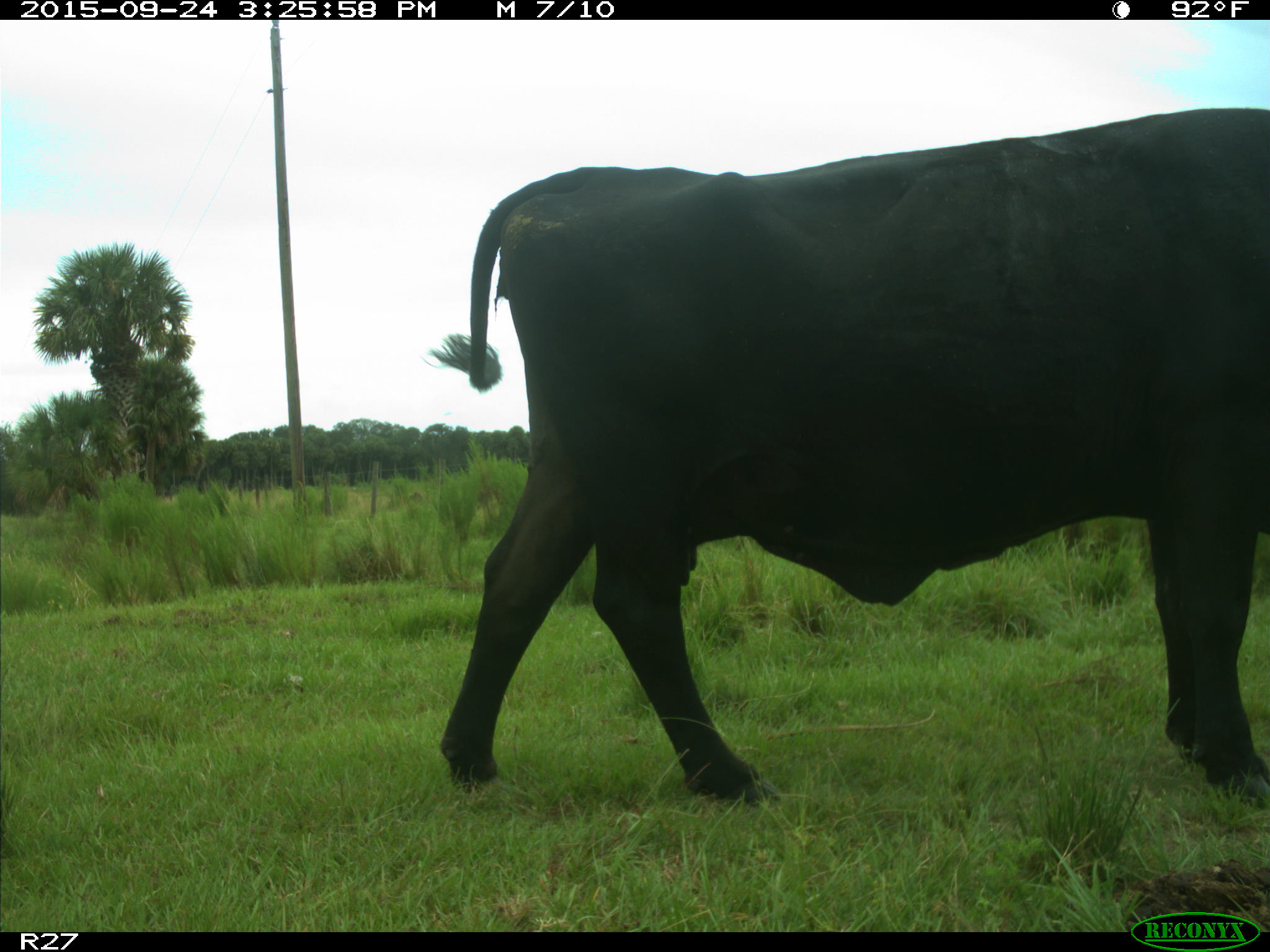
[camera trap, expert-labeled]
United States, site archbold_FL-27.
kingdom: Animalia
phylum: Chordata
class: Mammalia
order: Artiodactyla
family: Bovidae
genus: Bos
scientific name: Bos taurus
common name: domestic cow